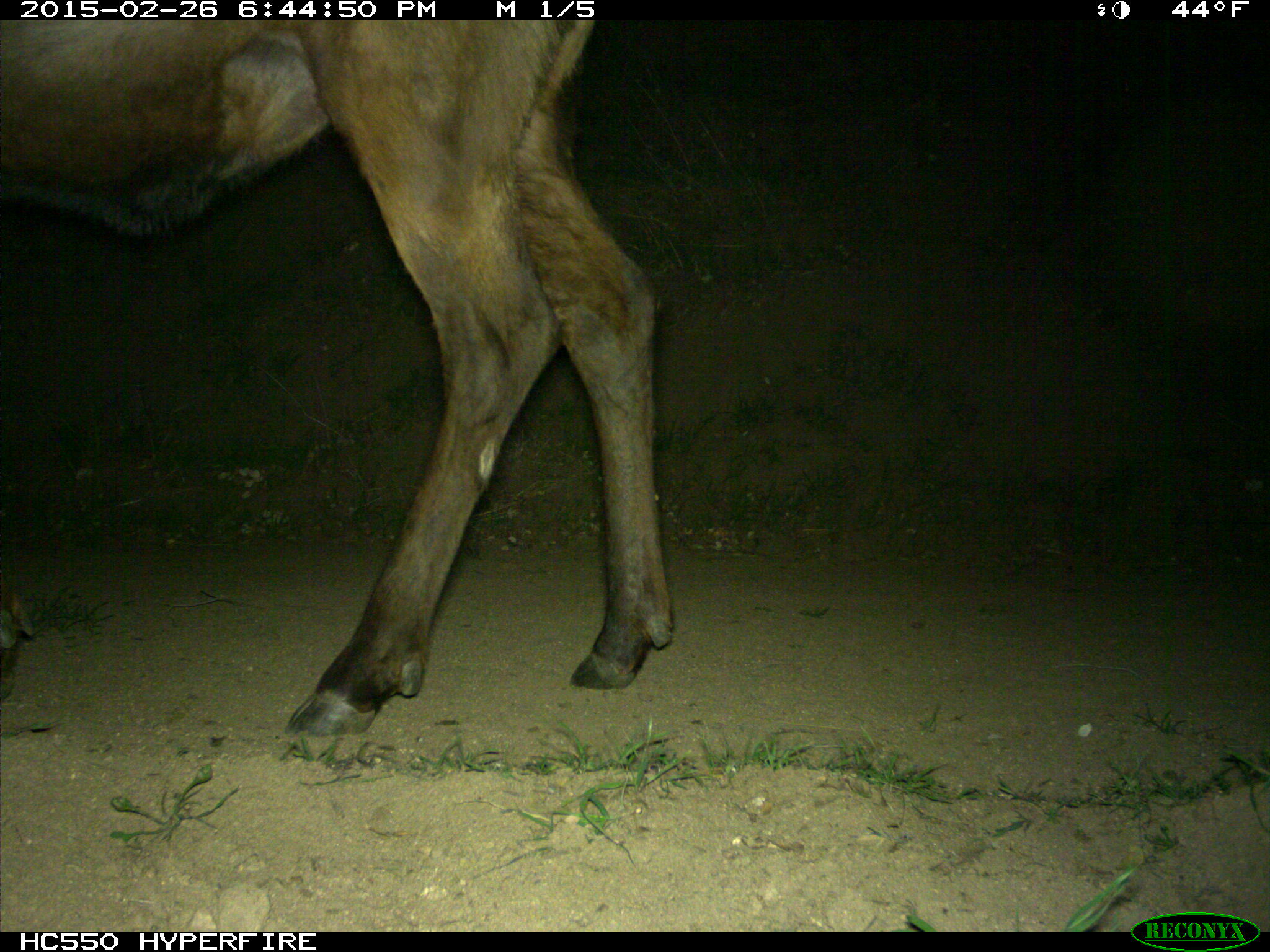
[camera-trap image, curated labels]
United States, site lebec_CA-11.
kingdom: Animalia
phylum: Chordata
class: Mammalia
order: Artiodactyla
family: Cervidae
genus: Cervus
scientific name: Cervus canadensis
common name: elk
Cervus canadensis (elk).